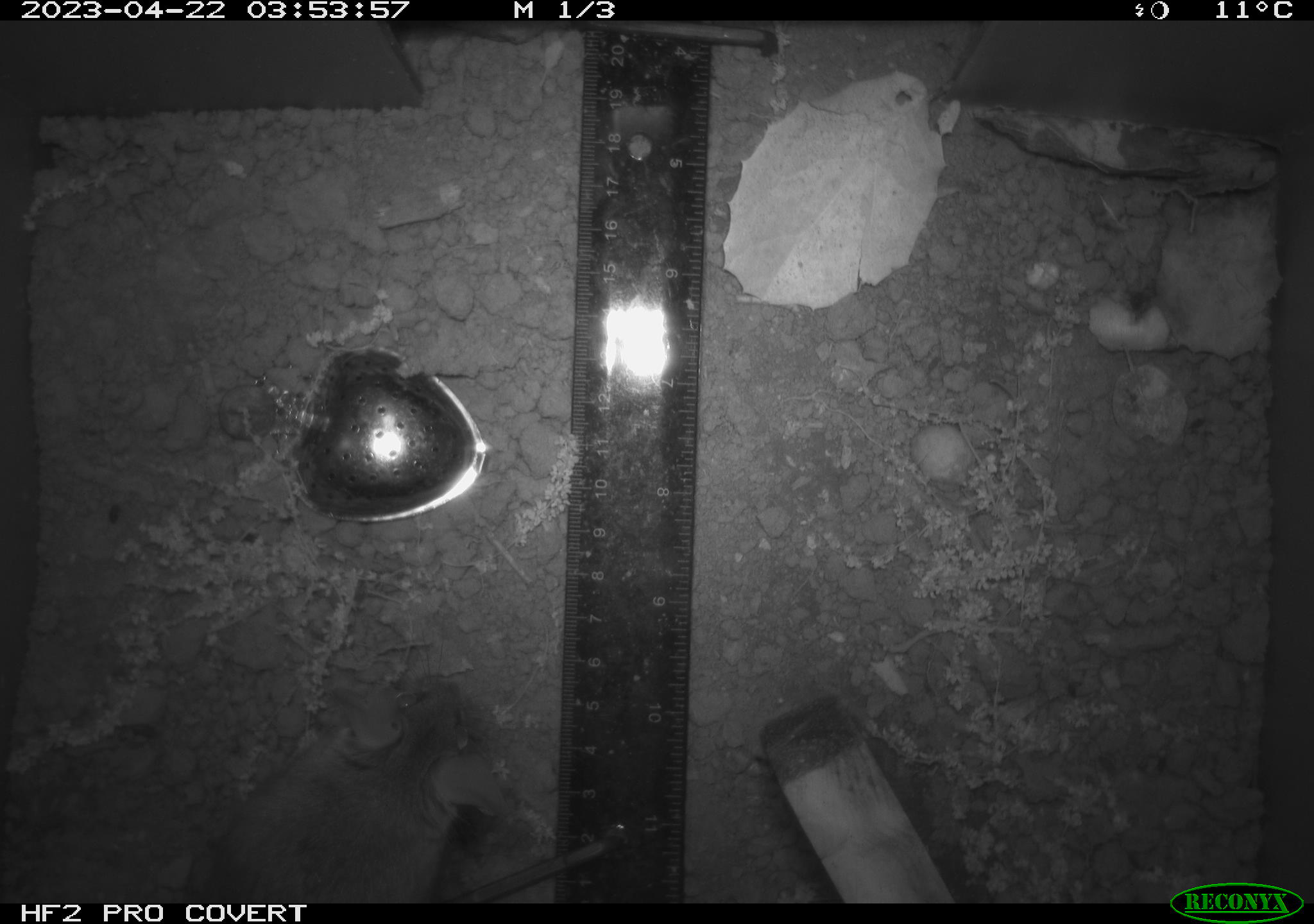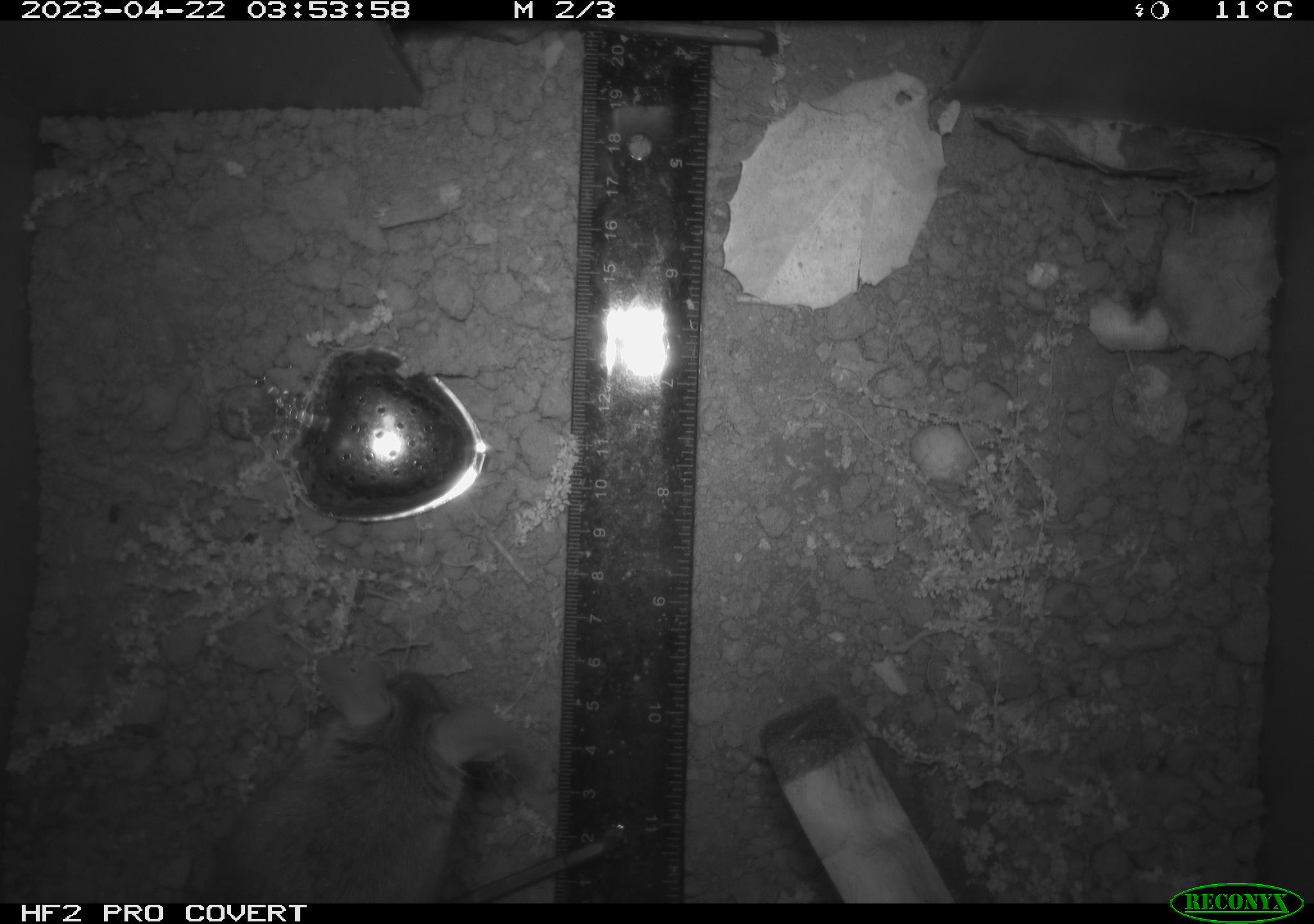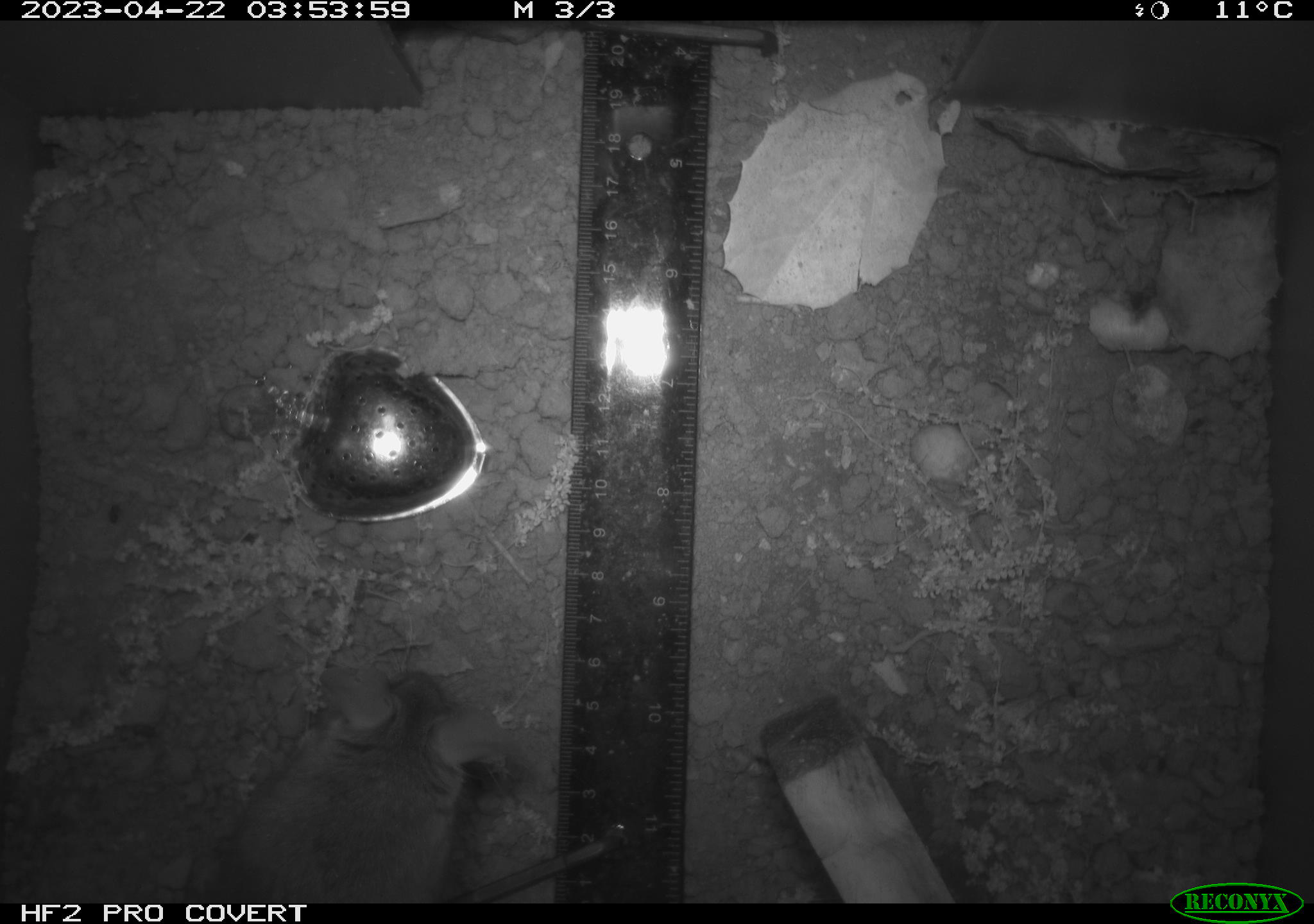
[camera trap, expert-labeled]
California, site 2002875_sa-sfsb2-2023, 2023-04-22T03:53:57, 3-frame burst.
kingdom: Animalia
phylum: Chordata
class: Mammalia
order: Rodentia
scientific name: Rodentia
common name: mouse species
Mouse species (Rodentia).